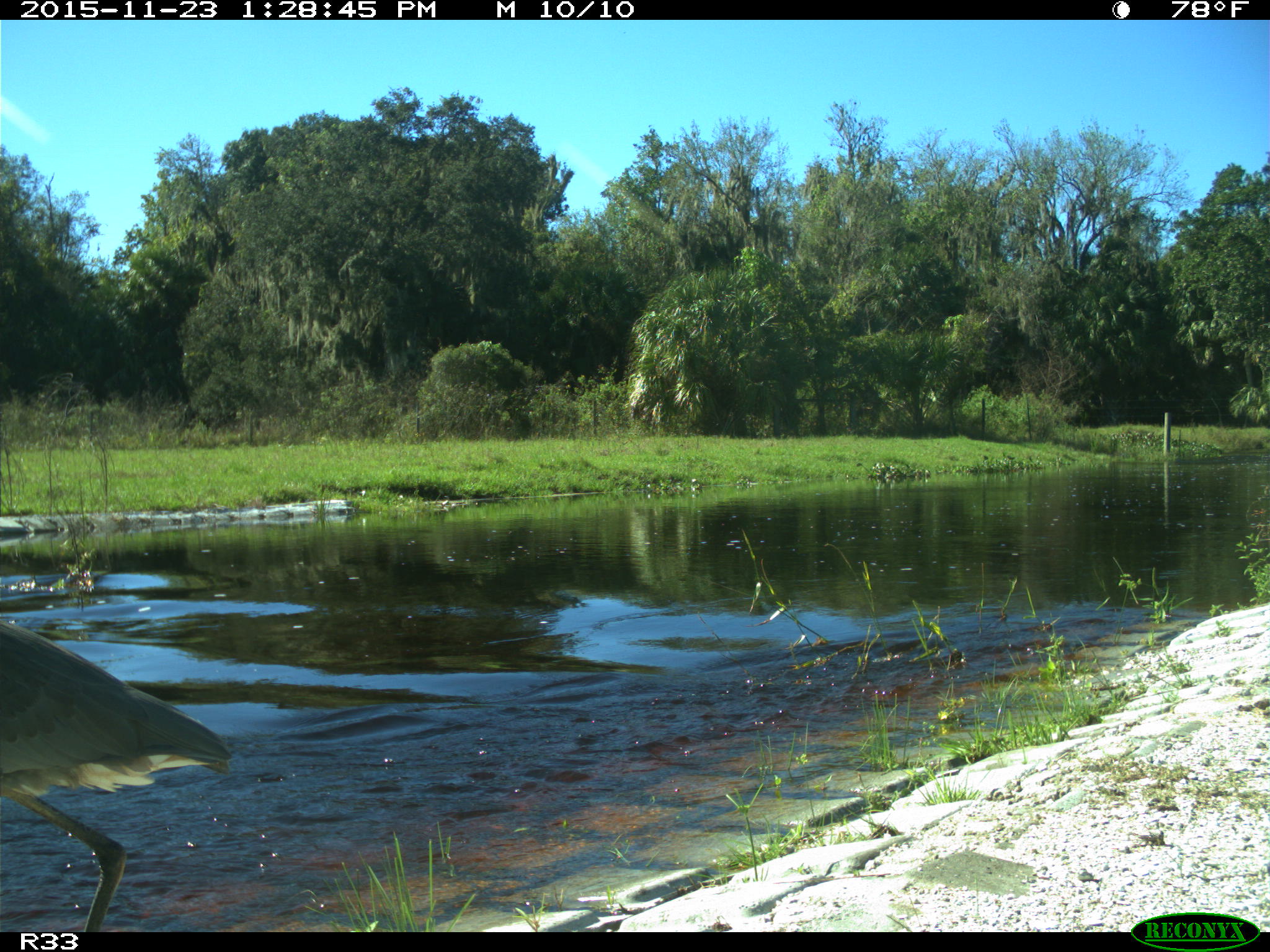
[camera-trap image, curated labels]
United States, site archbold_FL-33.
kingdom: Animalia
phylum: Chordata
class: Aves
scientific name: Aves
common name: birds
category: unidentified bird